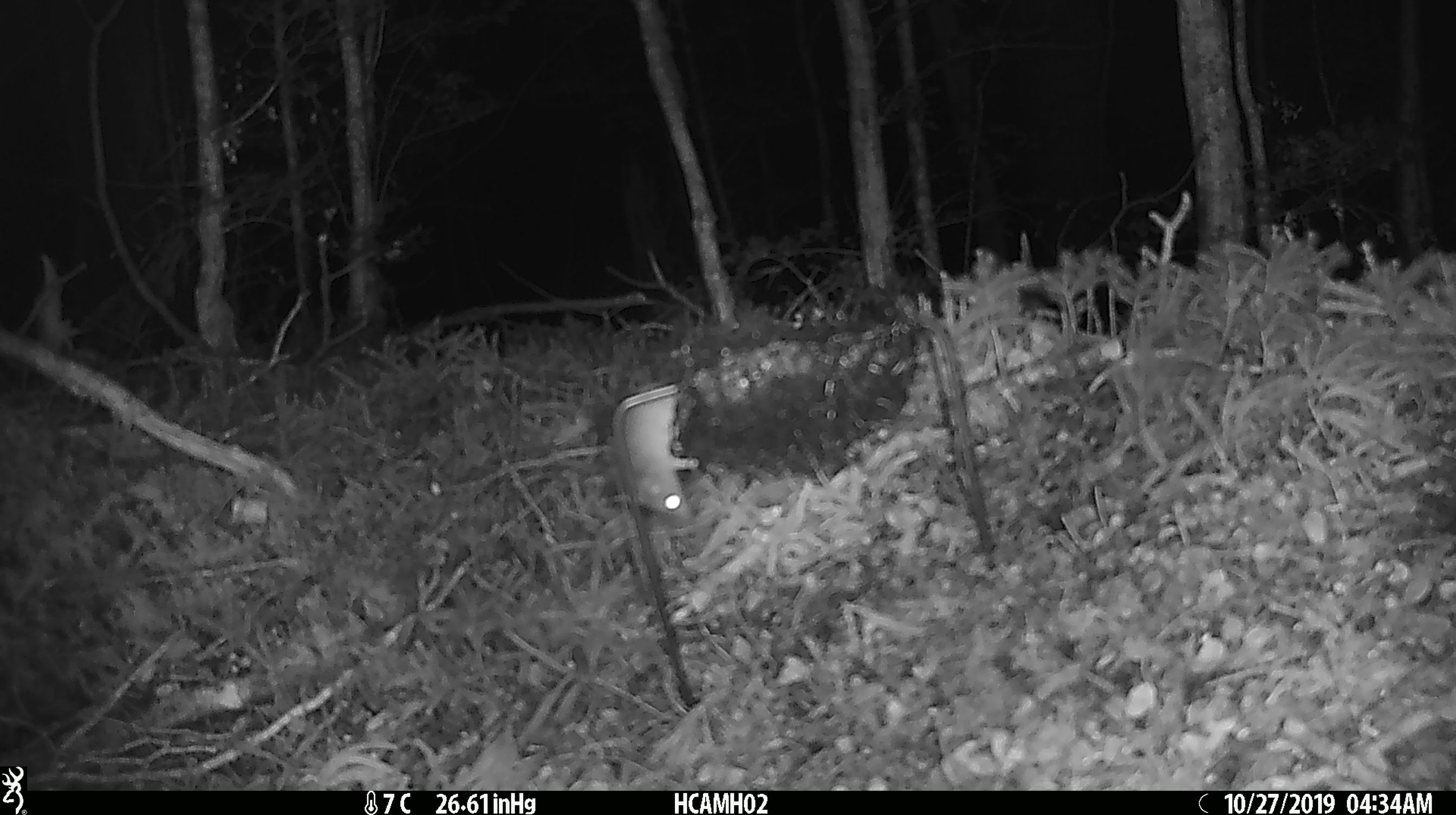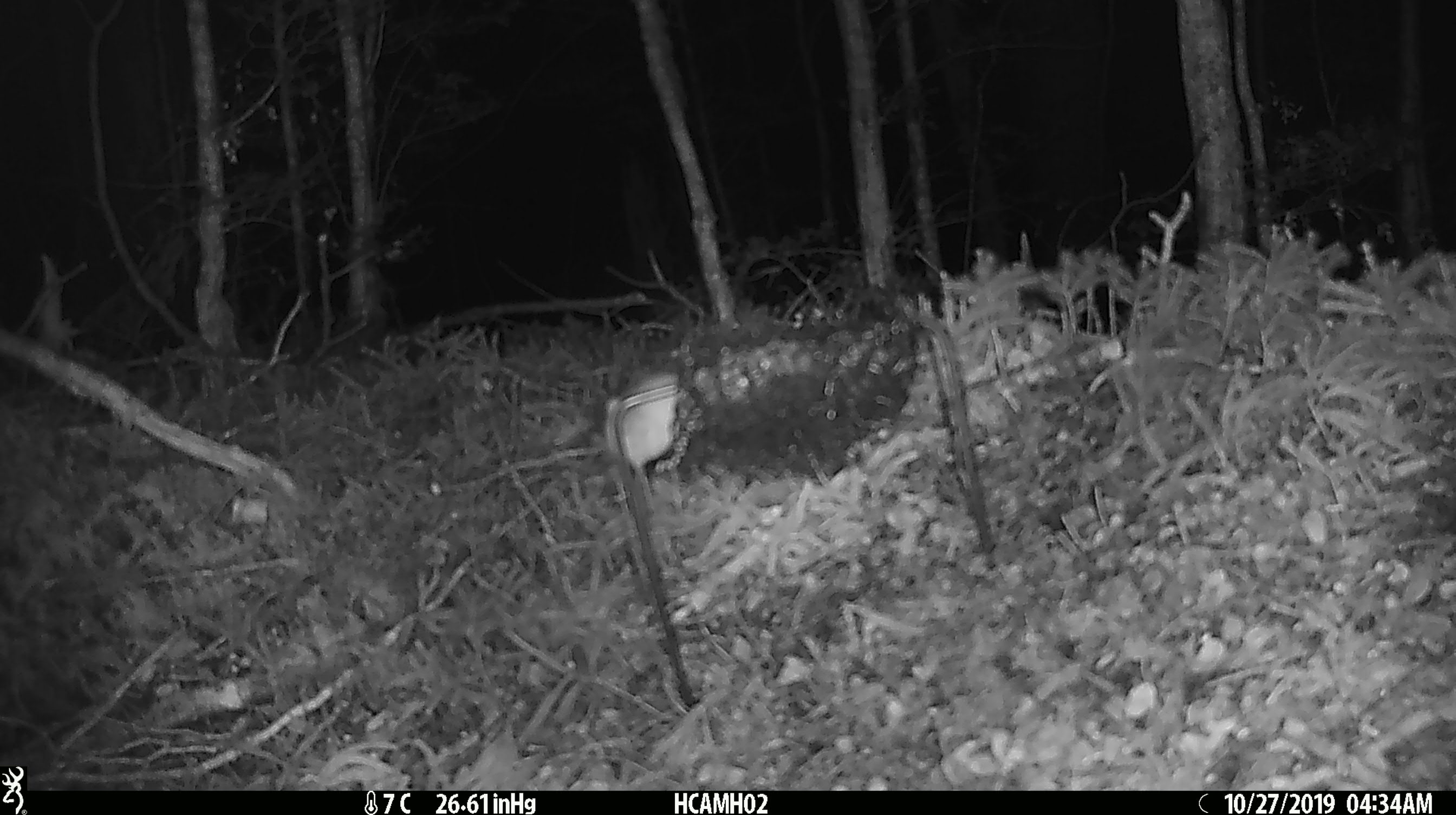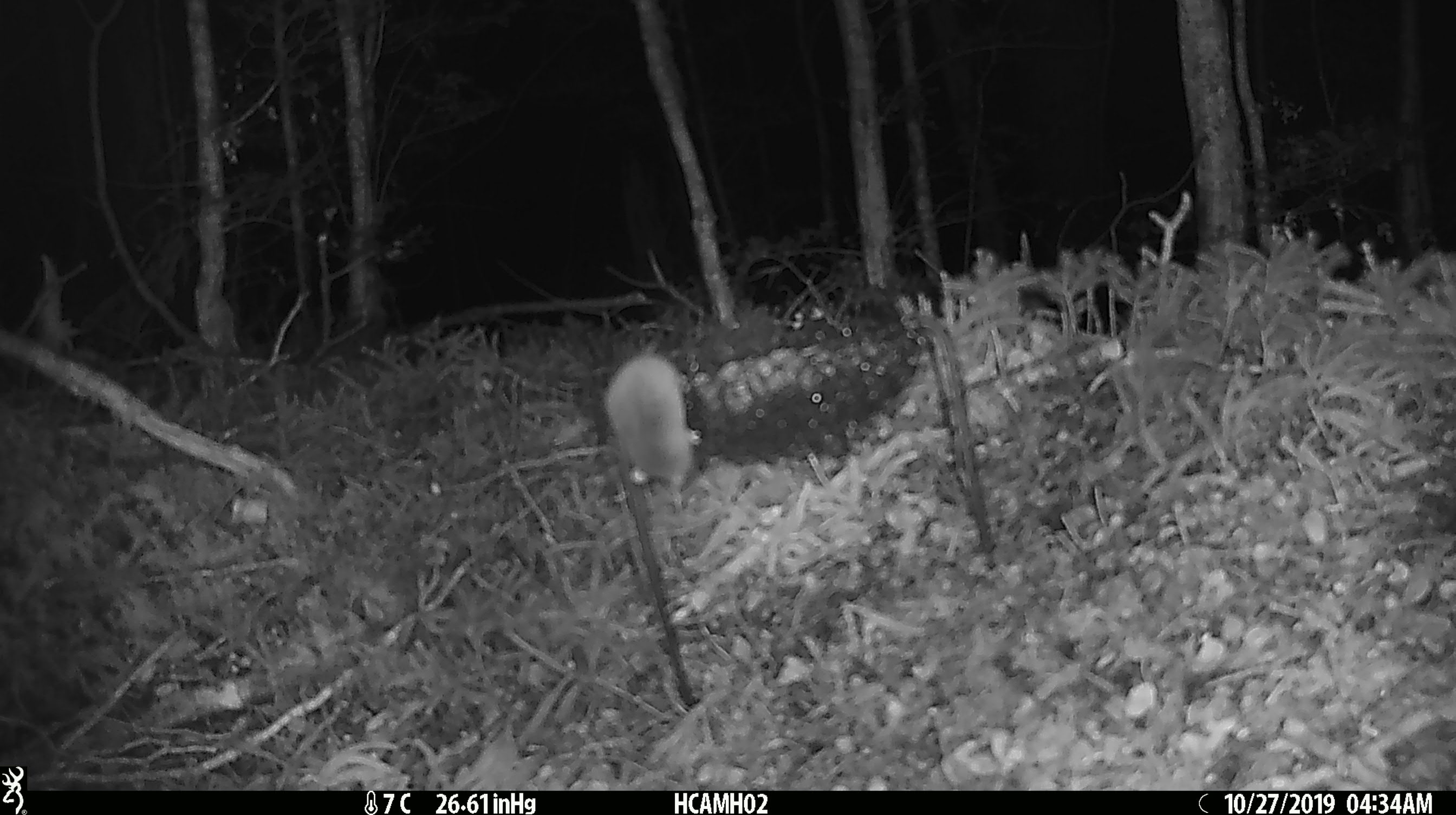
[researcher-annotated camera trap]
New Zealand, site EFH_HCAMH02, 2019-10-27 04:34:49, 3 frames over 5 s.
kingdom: Animalia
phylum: Chordata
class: Mammalia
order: Rodentia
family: Muridae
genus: Mus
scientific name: Mus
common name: mouse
Mouse (Mus).